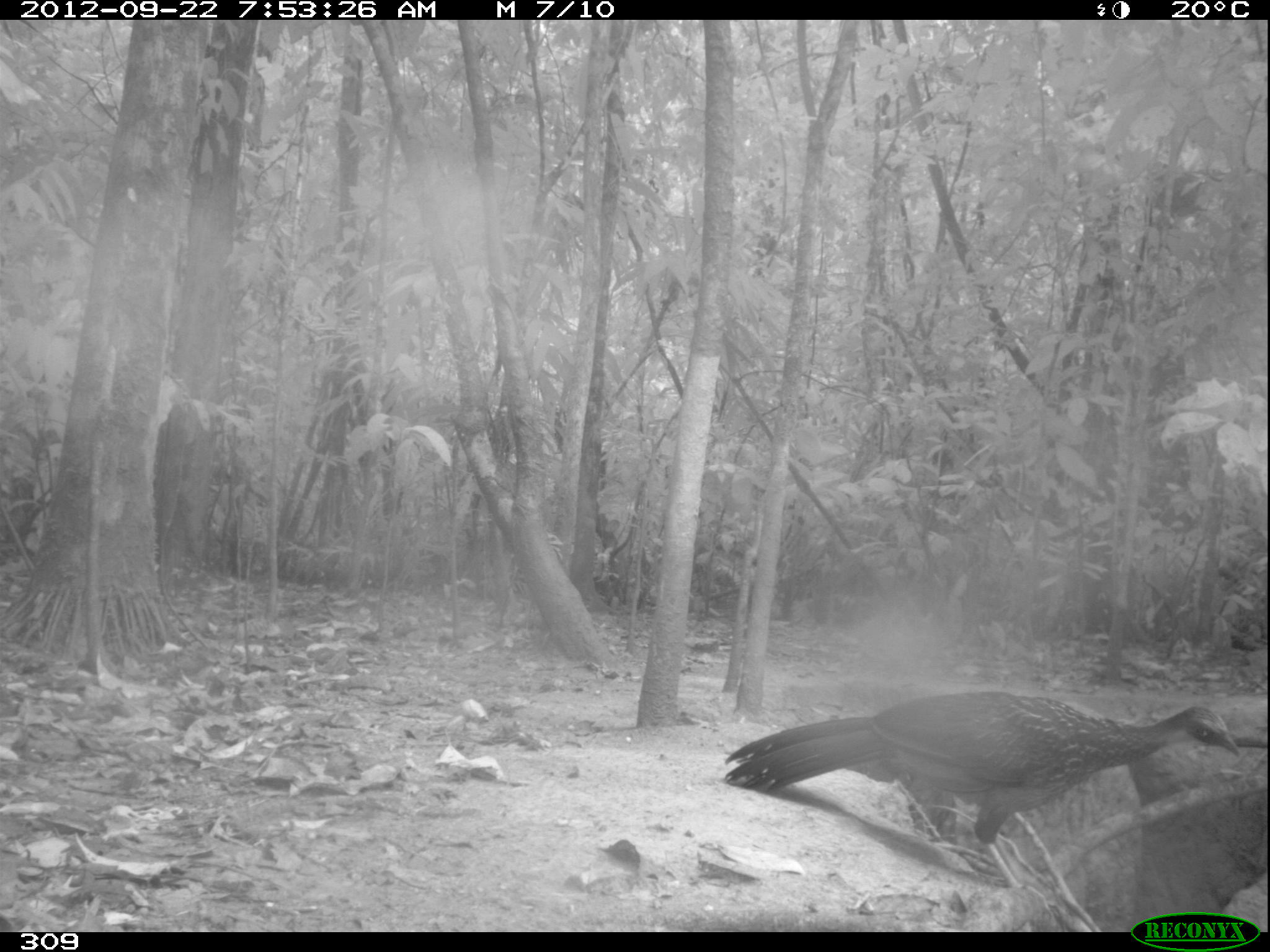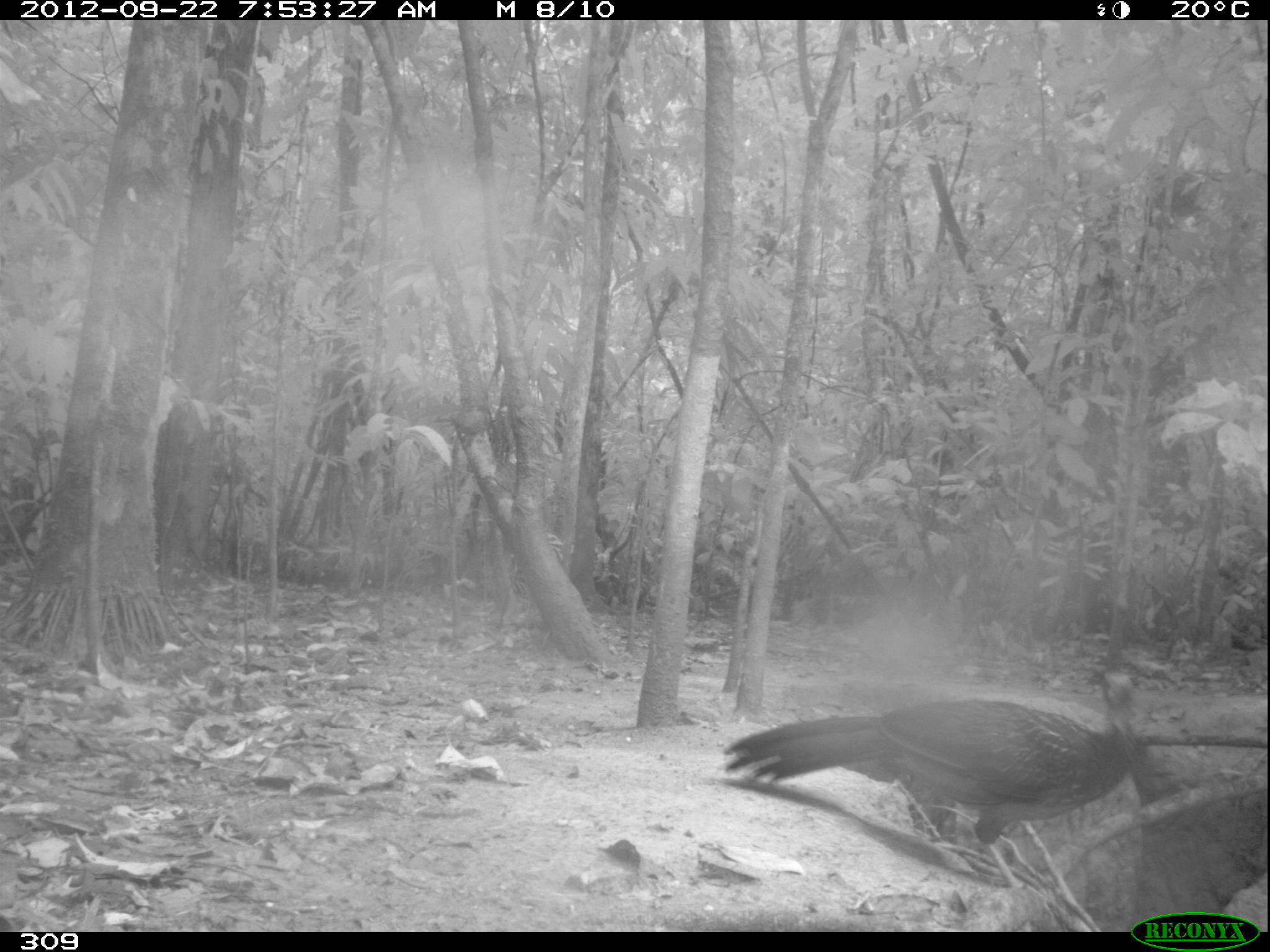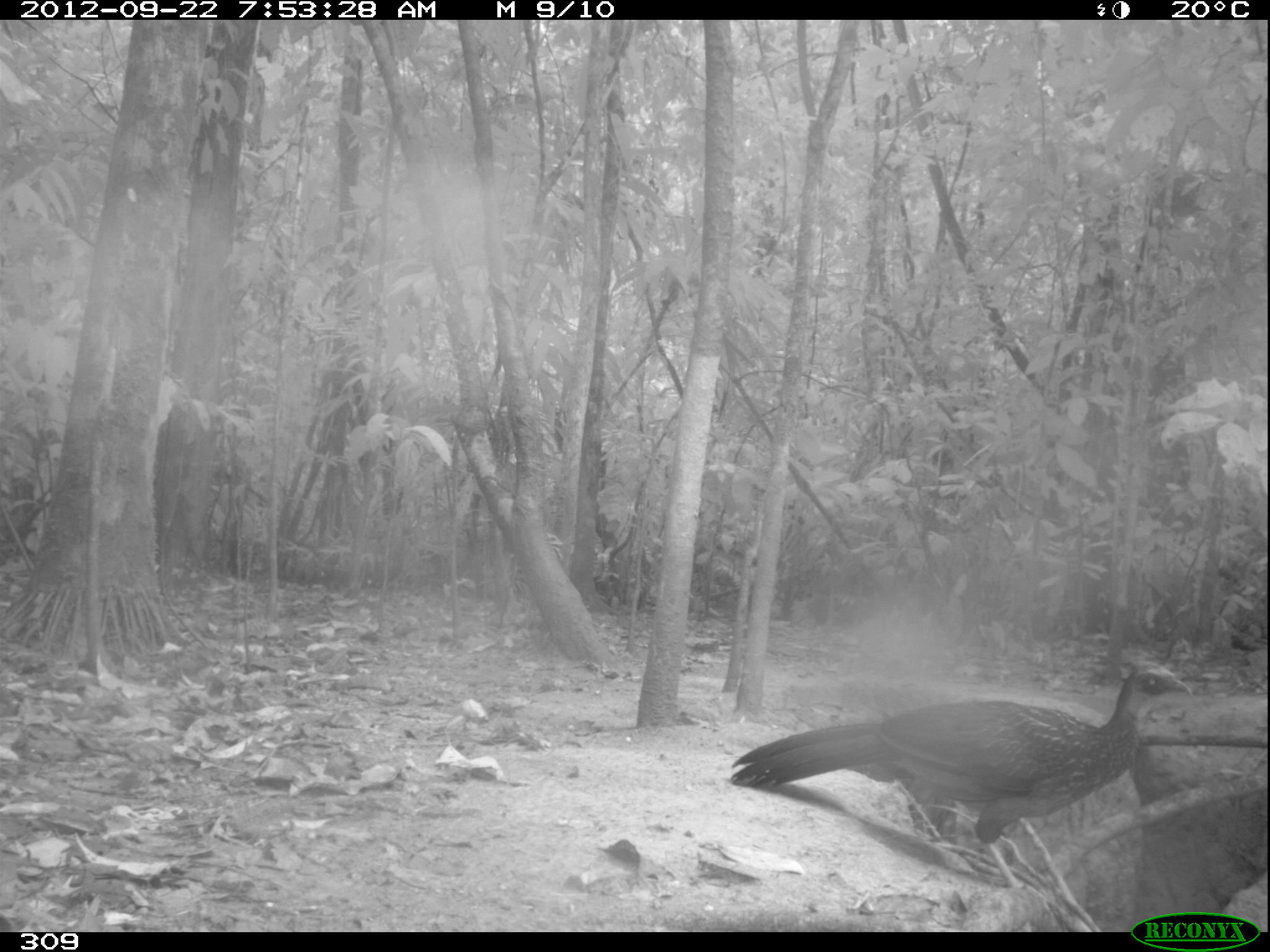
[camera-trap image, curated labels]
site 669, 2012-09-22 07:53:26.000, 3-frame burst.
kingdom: Animalia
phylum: Chordata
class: Aves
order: Galliformes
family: Cracidae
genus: Penelope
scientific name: Penelope jacquacu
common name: spix's guan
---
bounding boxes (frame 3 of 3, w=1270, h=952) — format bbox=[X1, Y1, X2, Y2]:
penelope jacquacu: bbox=[729, 658, 1192, 886]